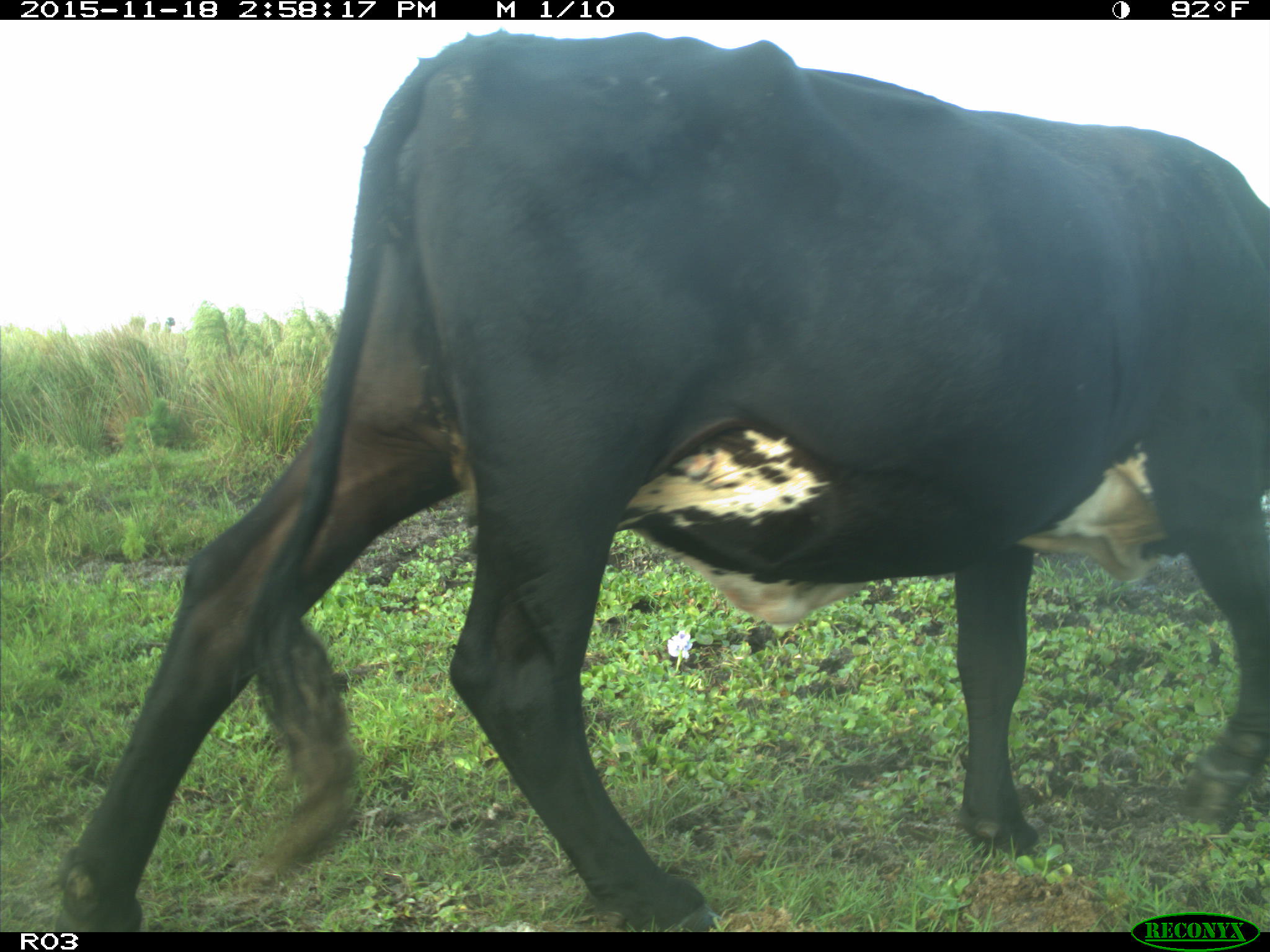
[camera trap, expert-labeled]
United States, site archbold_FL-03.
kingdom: Animalia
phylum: Chordata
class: Mammalia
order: Artiodactyla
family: Bovidae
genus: Bos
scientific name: Bos taurus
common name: domestic cow